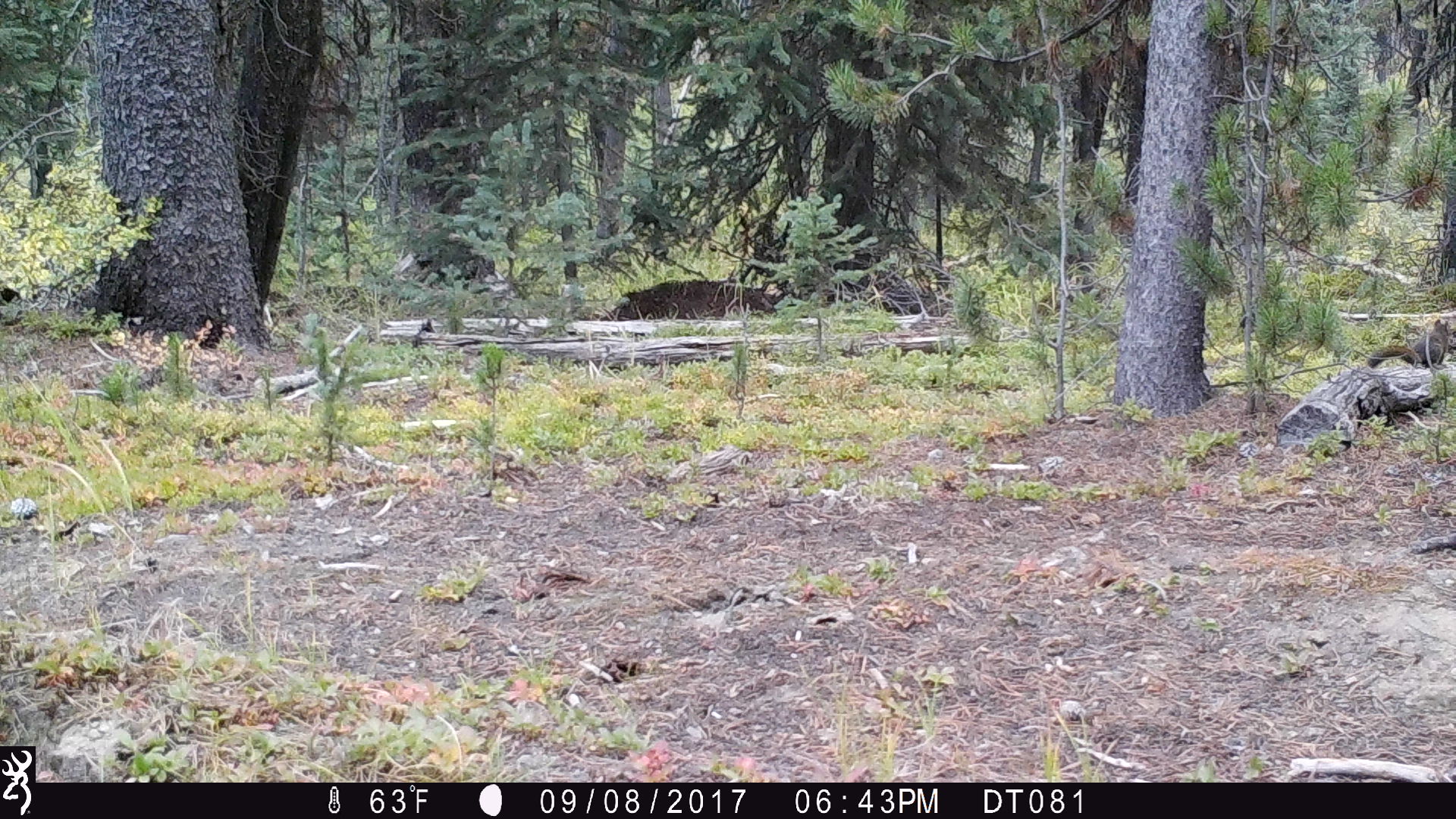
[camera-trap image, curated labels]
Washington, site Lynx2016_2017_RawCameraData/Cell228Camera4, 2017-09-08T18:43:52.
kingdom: Animalia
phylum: Chordata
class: Mammalia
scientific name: Mammalia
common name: small mammal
Small mammal (Mammalia). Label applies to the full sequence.